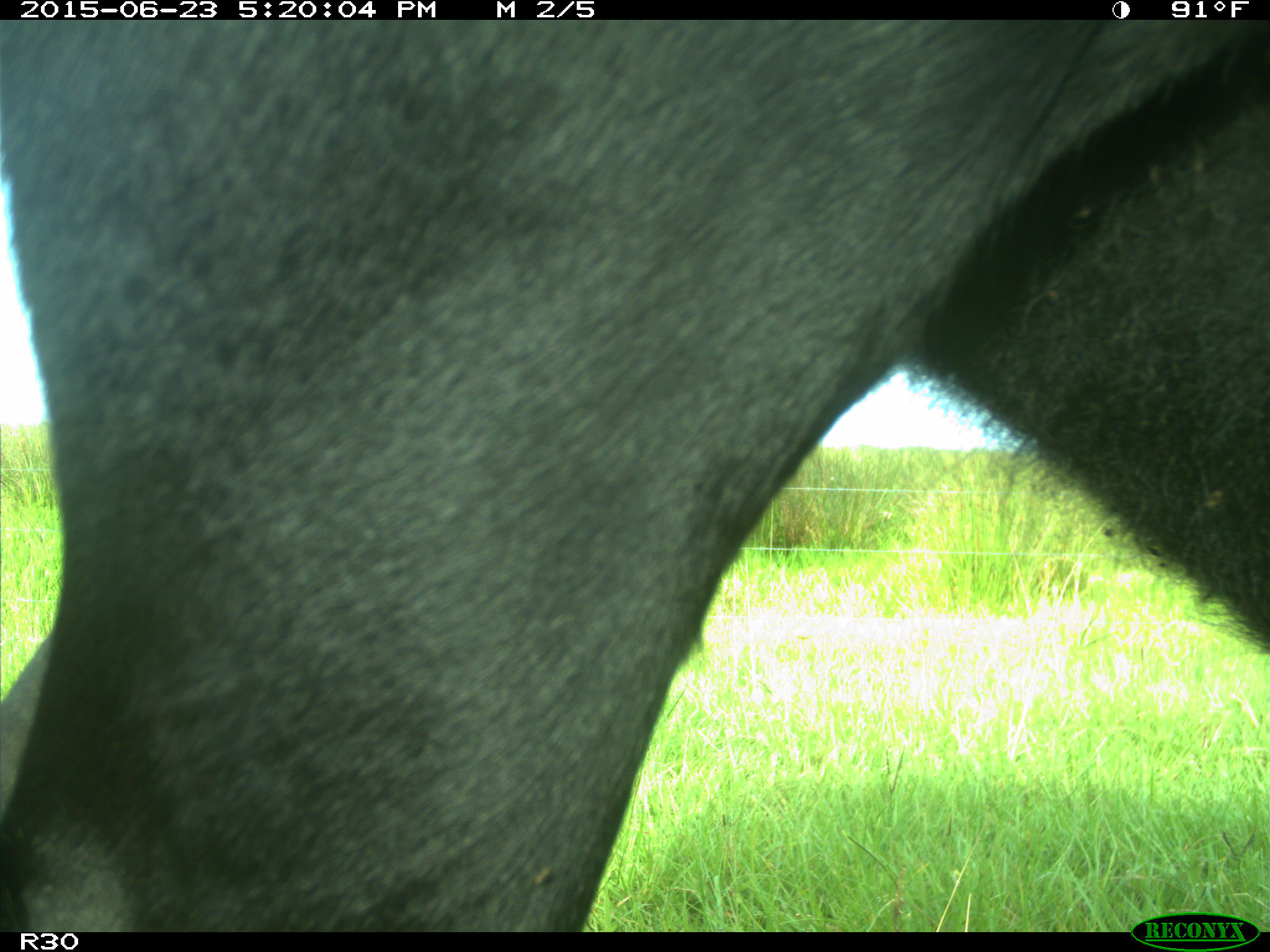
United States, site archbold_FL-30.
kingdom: Animalia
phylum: Chordata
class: Mammalia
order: Artiodactyla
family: Bovidae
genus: Bos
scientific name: Bos taurus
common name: domestic cow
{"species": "Bos taurus (domestic cow)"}